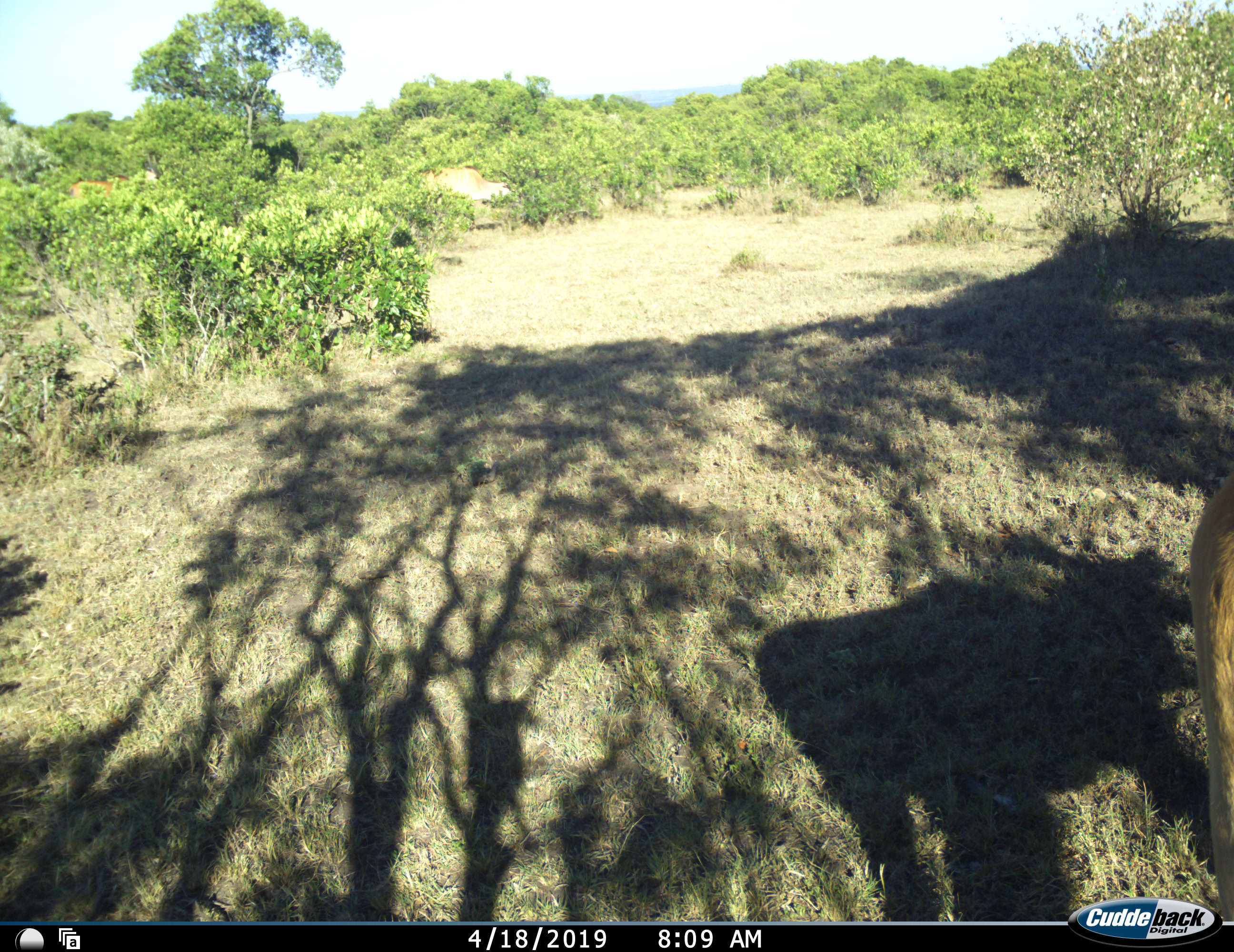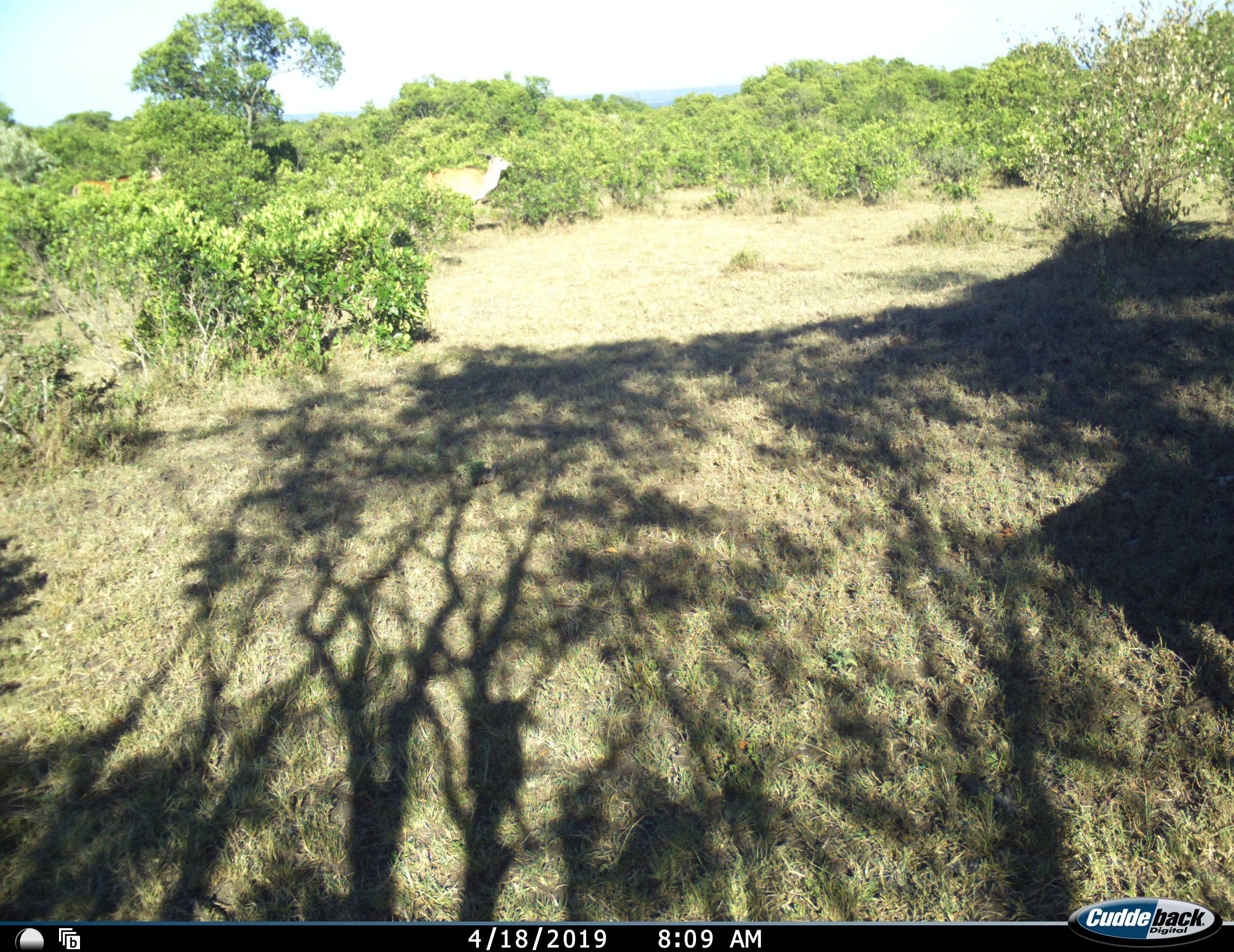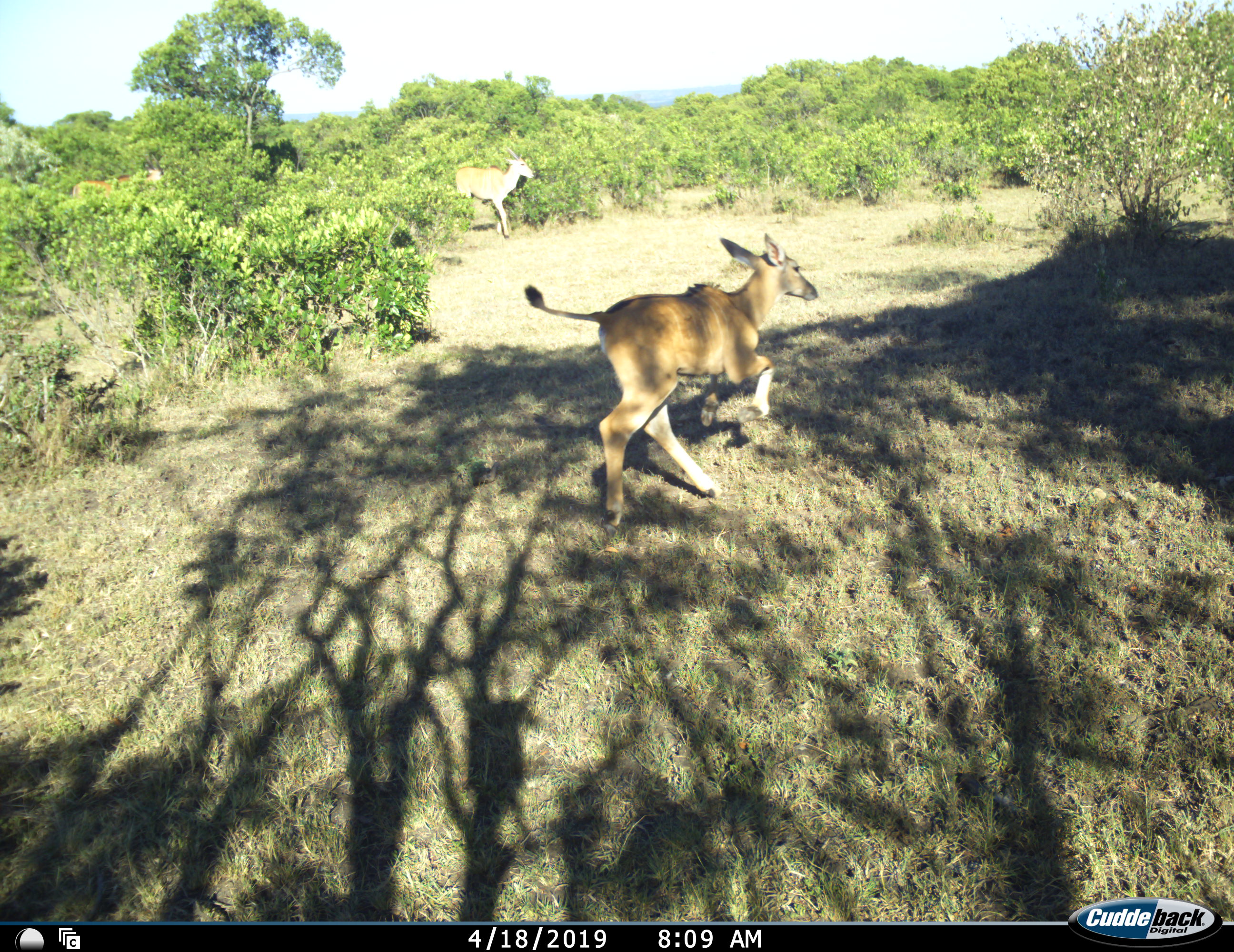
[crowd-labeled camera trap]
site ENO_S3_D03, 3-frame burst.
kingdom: Animalia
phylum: Chordata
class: Mammalia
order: Artiodactyla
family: Bovidae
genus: Tragelaphus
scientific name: Tragelaphus oryx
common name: eland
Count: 3.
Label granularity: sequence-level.